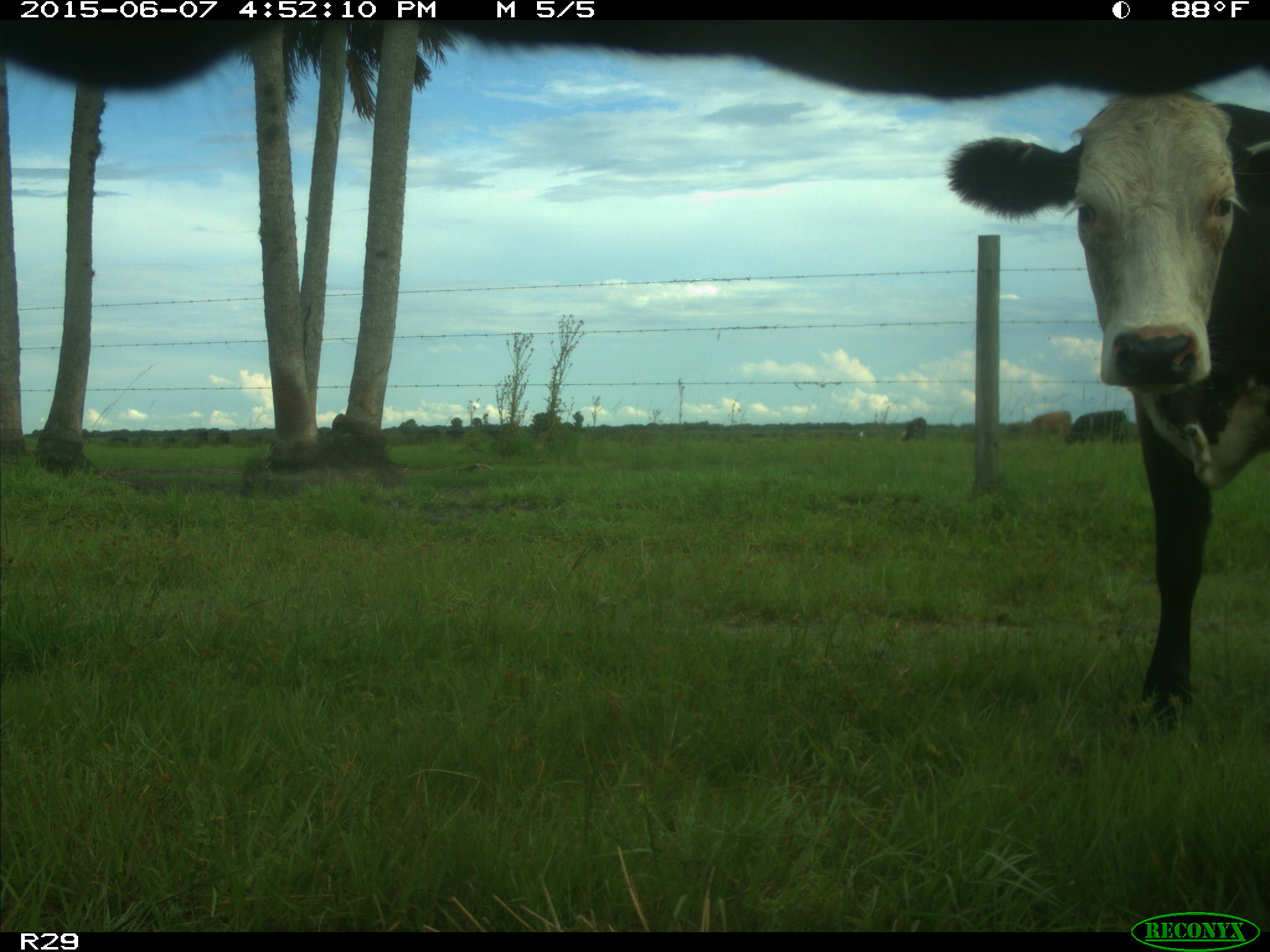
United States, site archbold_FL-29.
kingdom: Animalia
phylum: Chordata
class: Mammalia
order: Artiodactyla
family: Bovidae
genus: Bos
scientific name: Bos taurus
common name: domestic cow